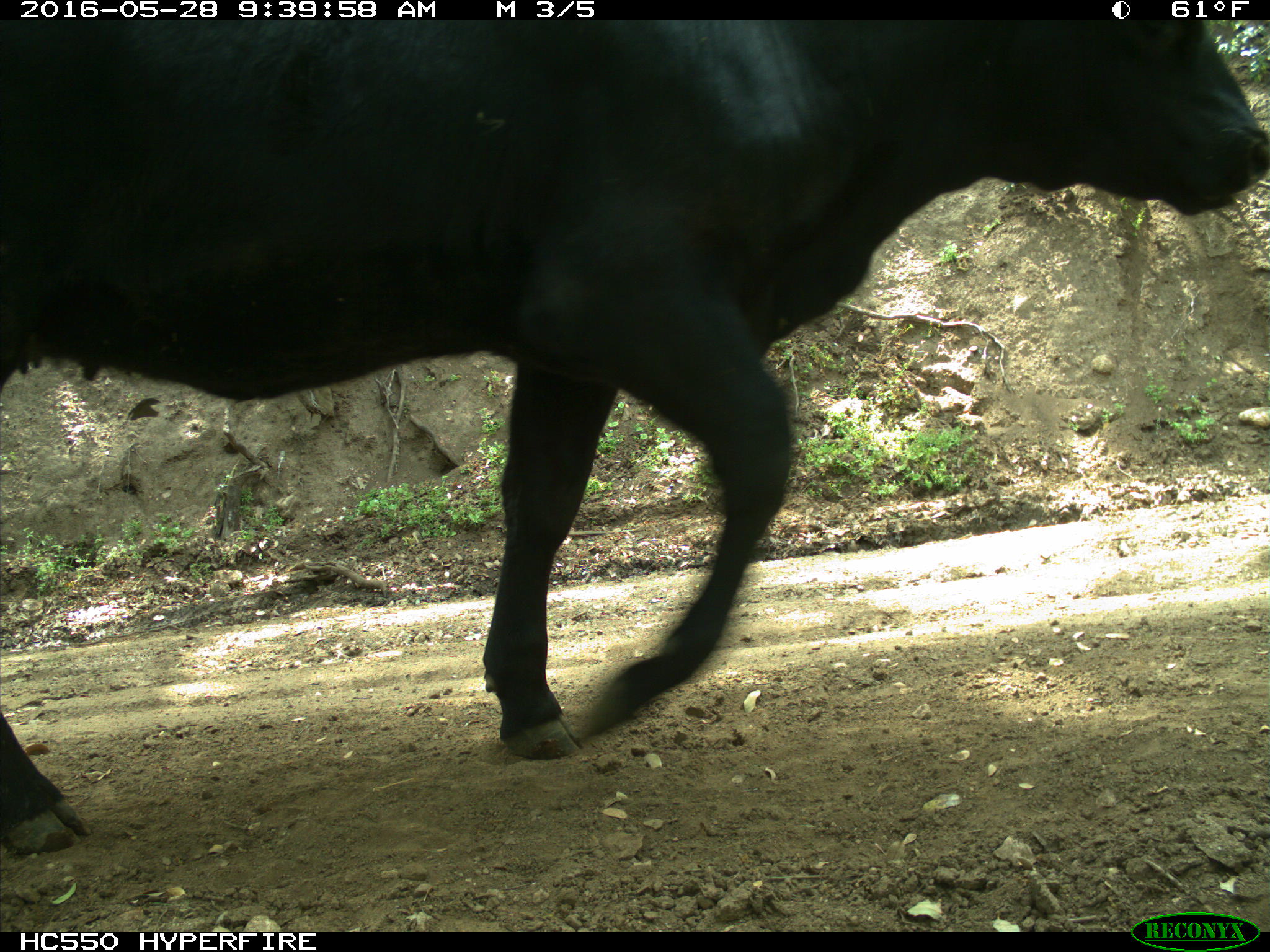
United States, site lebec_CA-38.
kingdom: Animalia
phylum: Chordata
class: Mammalia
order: Artiodactyla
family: Bovidae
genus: Bos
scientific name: Bos taurus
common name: domestic cow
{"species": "Bos taurus (domestic cow)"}